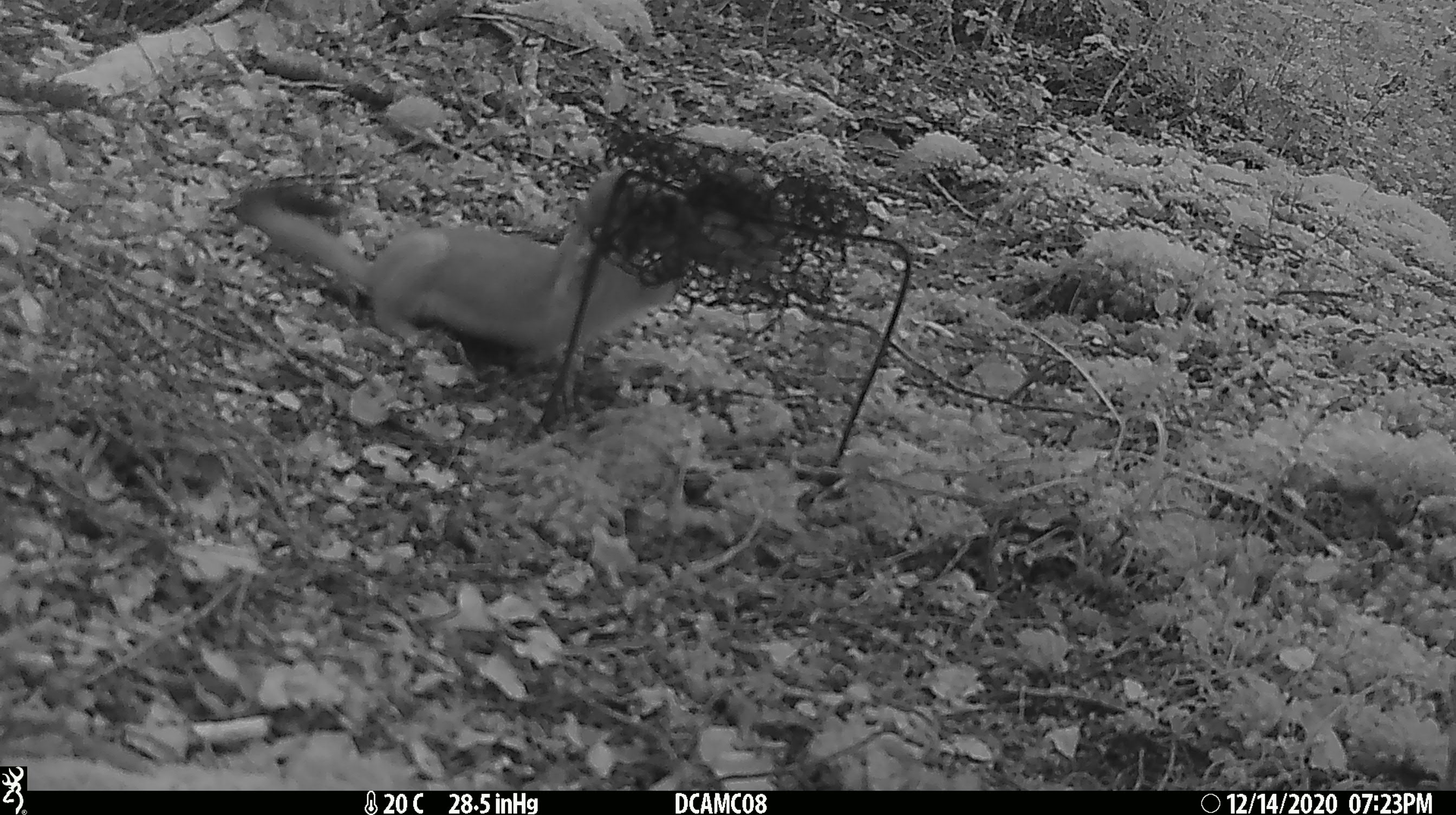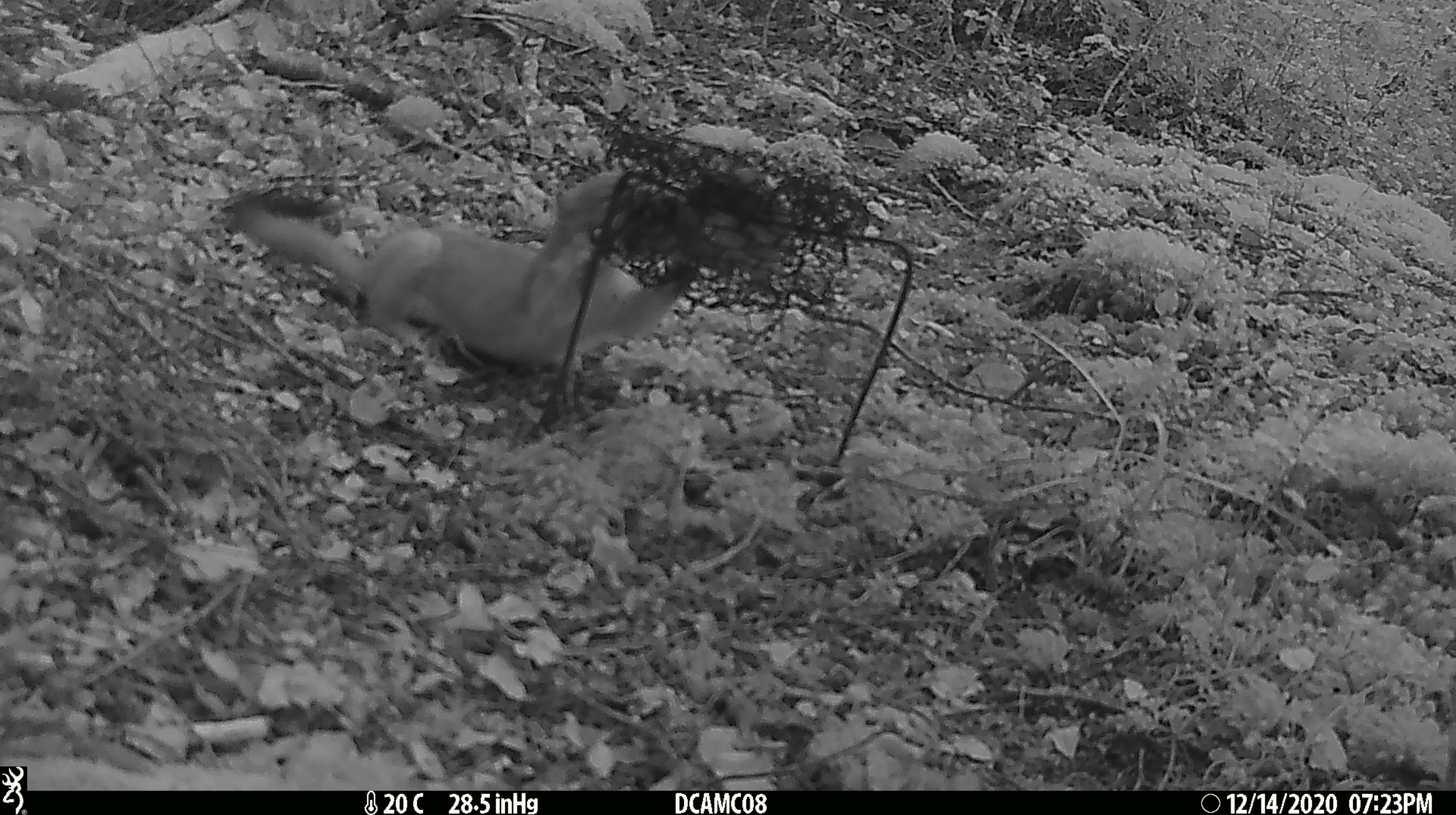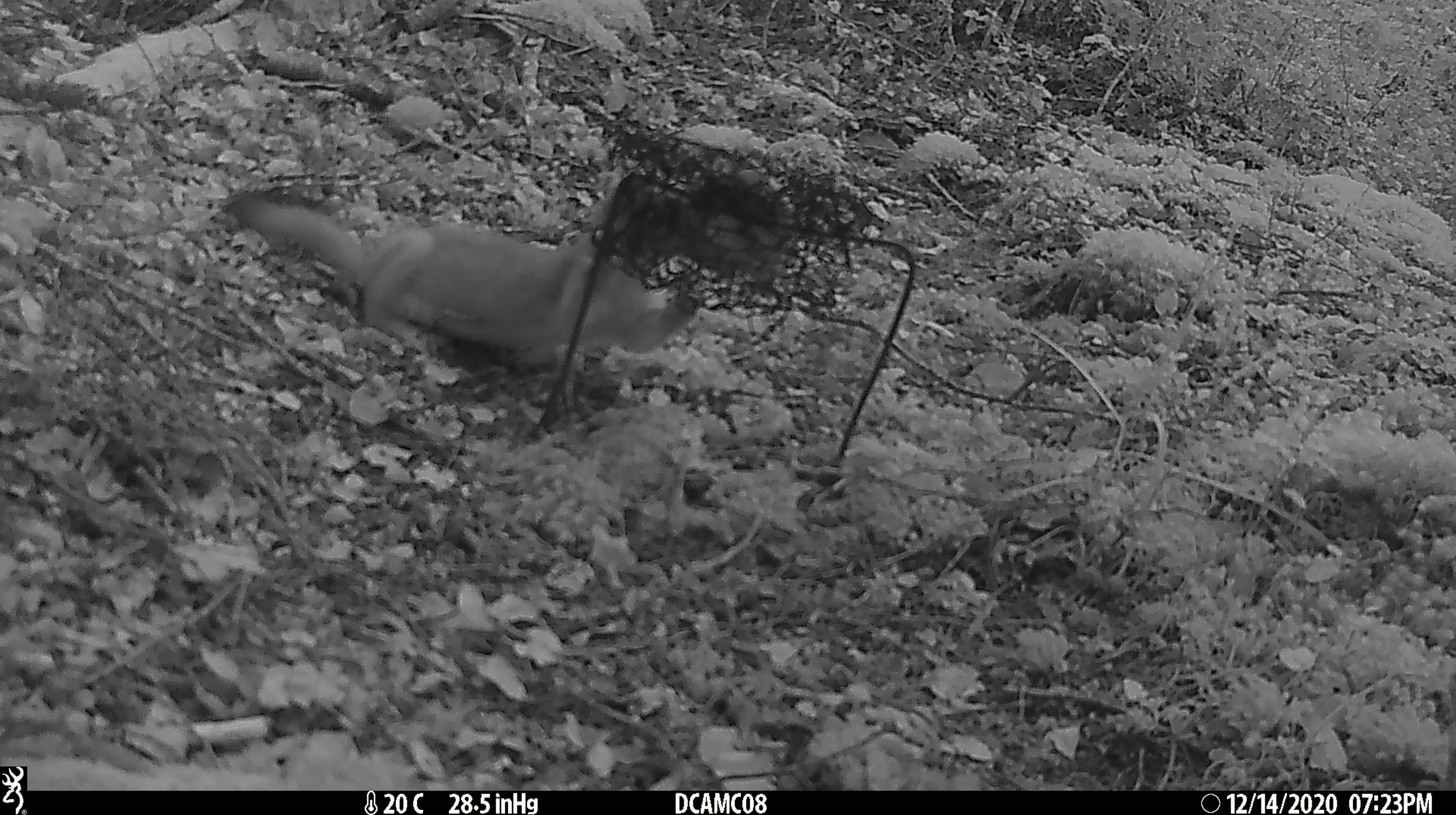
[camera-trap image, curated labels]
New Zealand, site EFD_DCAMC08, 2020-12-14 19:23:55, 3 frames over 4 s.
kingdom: Animalia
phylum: Chordata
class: Mammalia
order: Carnivora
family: Mustelidae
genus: Mustela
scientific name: Mustela erminea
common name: stoat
Stoat (Mustela erminea).